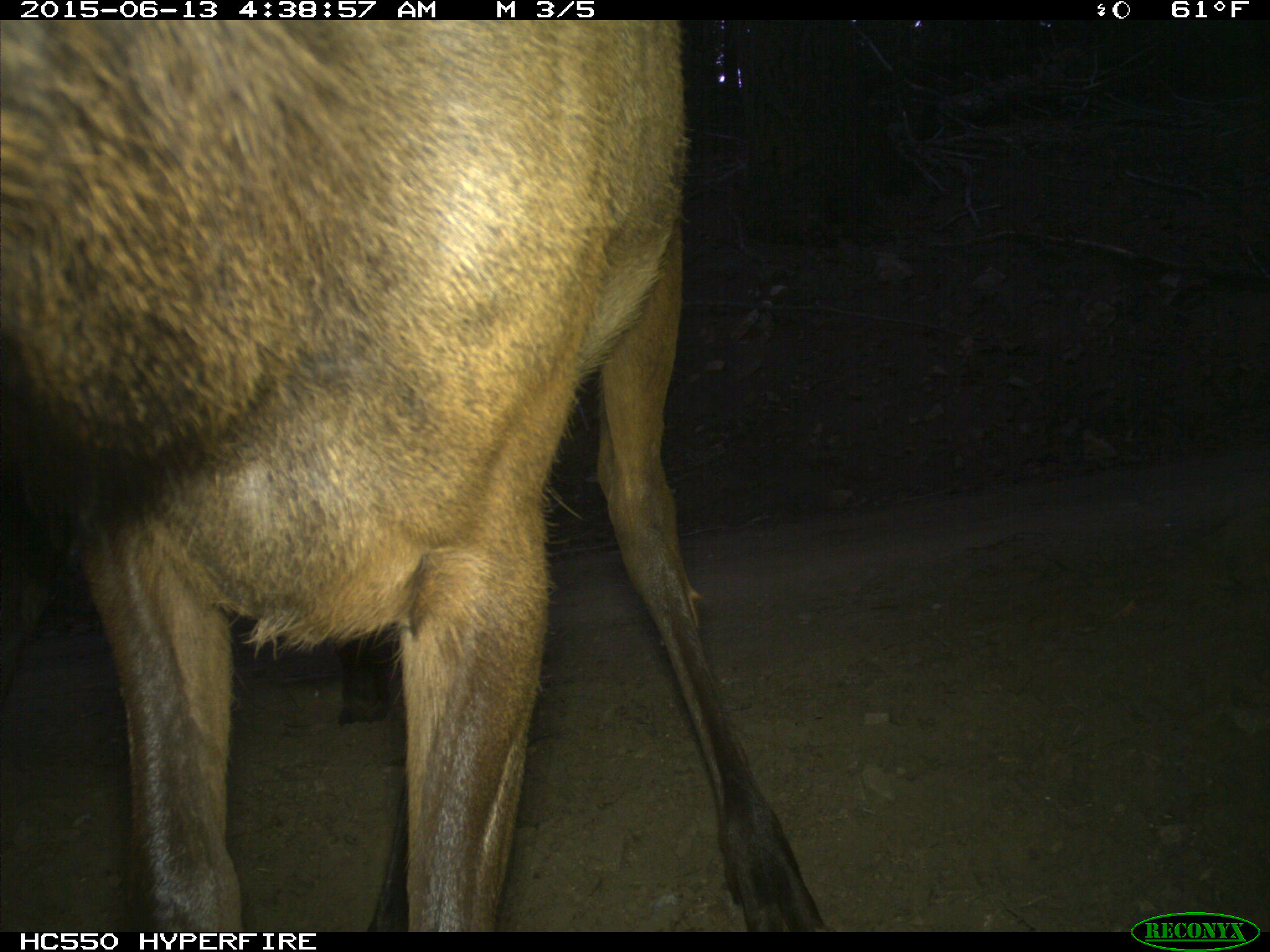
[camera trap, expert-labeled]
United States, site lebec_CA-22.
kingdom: Animalia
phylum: Chordata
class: Mammalia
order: Artiodactyla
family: Cervidae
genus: Cervus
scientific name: Cervus canadensis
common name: elk